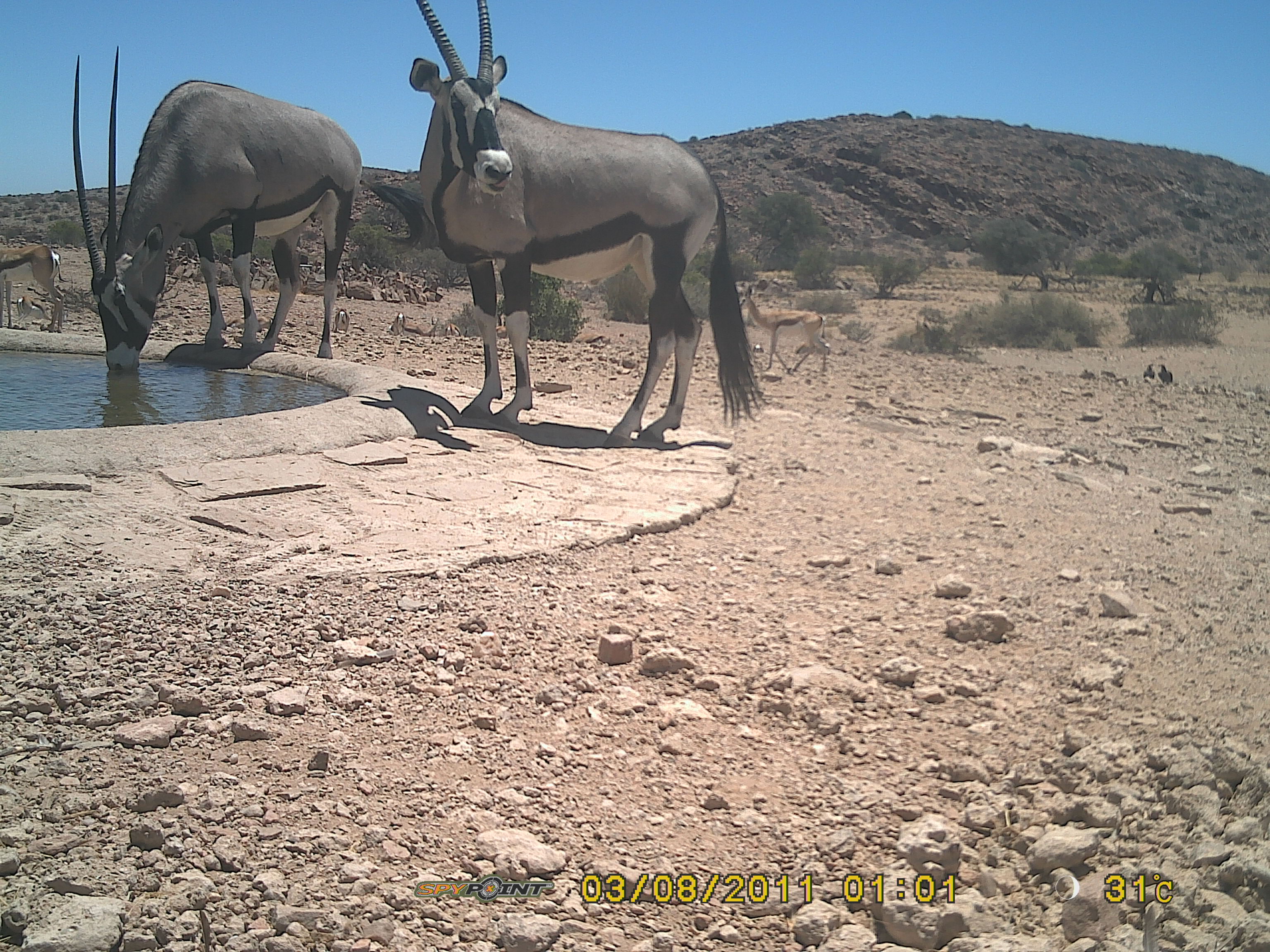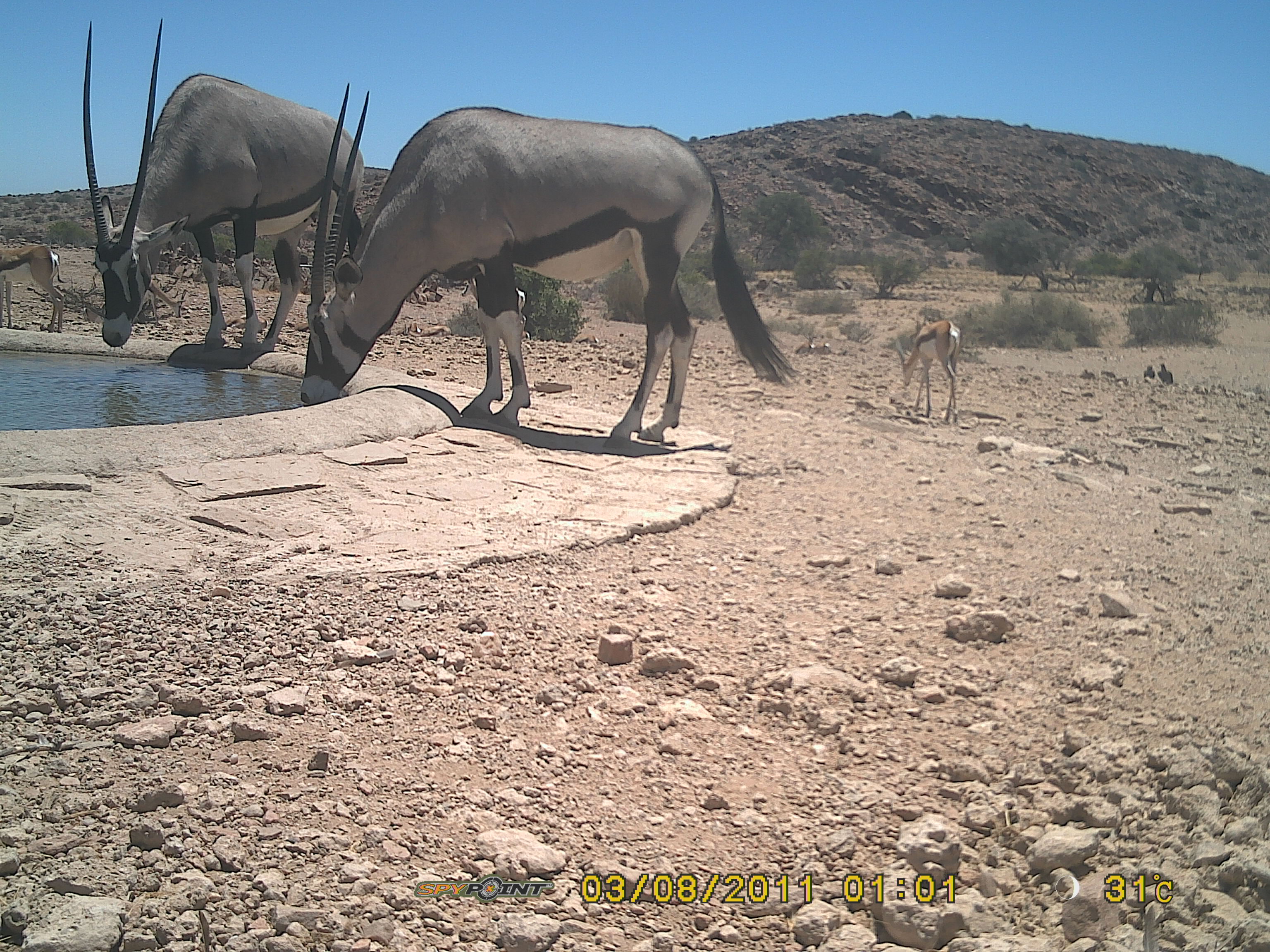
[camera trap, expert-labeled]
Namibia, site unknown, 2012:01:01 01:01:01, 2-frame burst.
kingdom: Animalia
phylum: Chordata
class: Mammalia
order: Artiodactyla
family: Bovidae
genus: Oryx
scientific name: Oryx gazella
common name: gemsbok